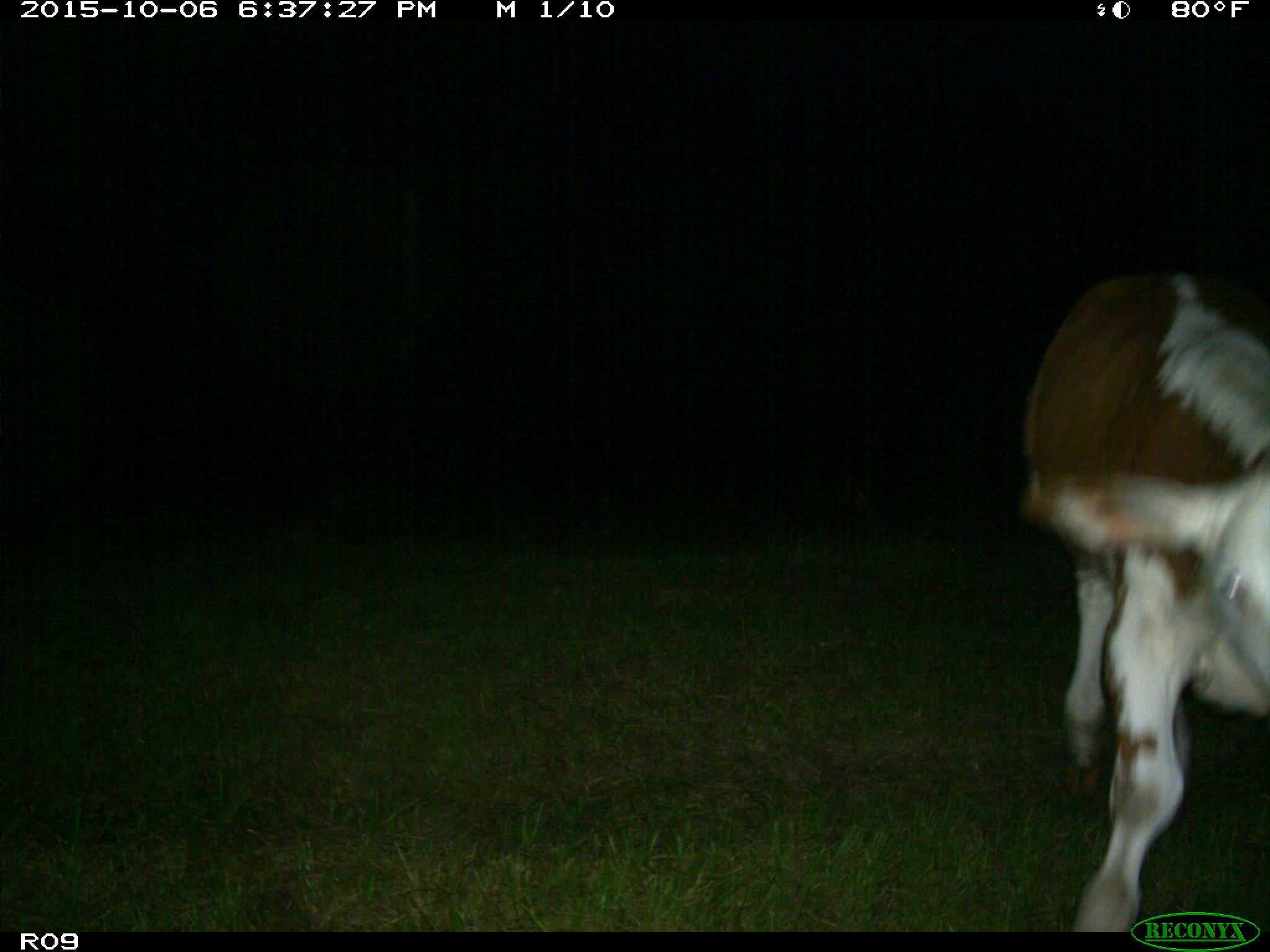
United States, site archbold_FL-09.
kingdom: Animalia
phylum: Chordata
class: Mammalia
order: Artiodactyla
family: Bovidae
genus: Bos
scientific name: Bos taurus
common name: domestic cow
Bos taurus (domestic cow).